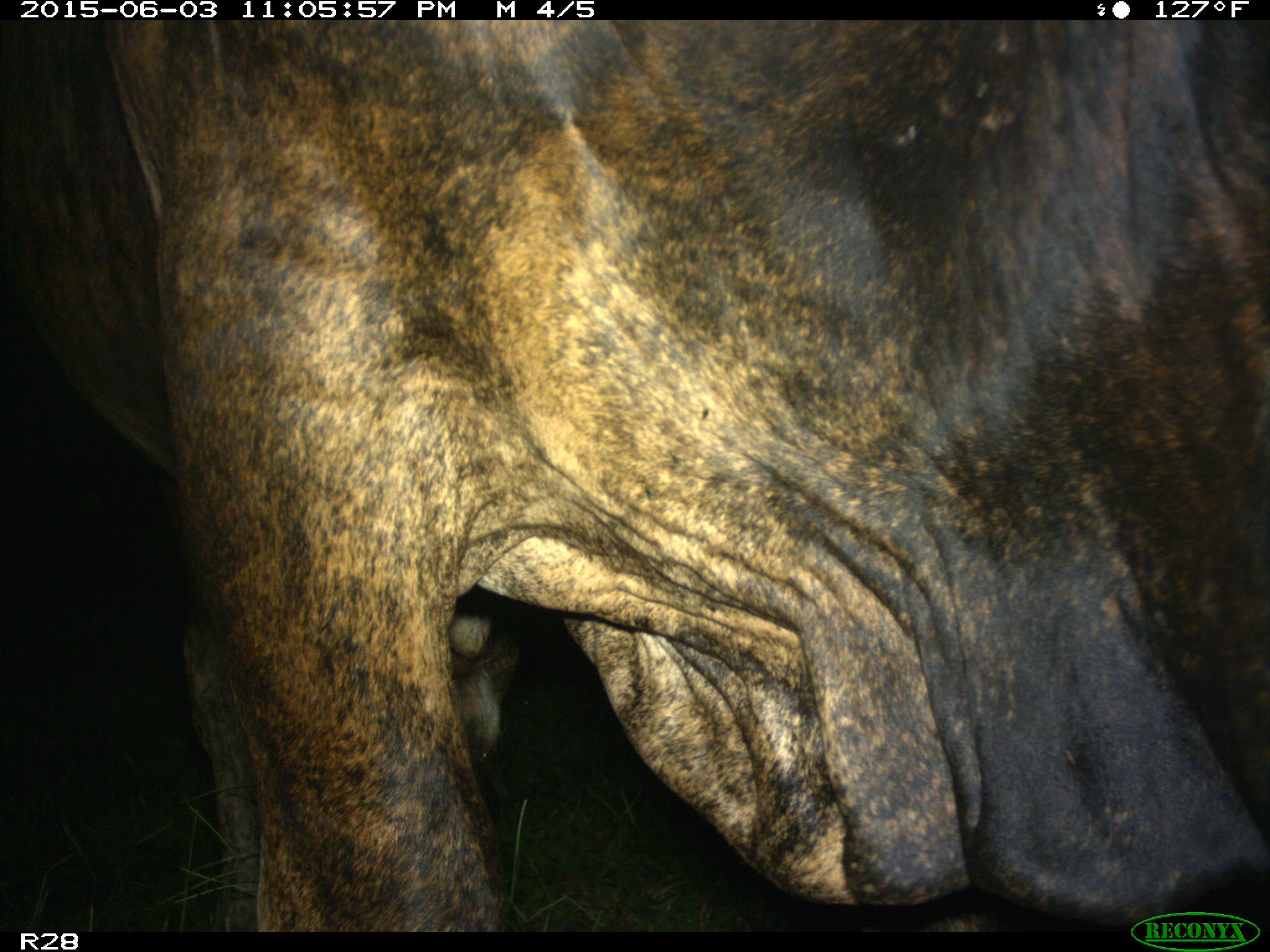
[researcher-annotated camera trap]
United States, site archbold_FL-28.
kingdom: Animalia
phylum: Chordata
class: Mammalia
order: Artiodactyla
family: Bovidae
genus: Bos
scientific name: Bos taurus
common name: domestic cow